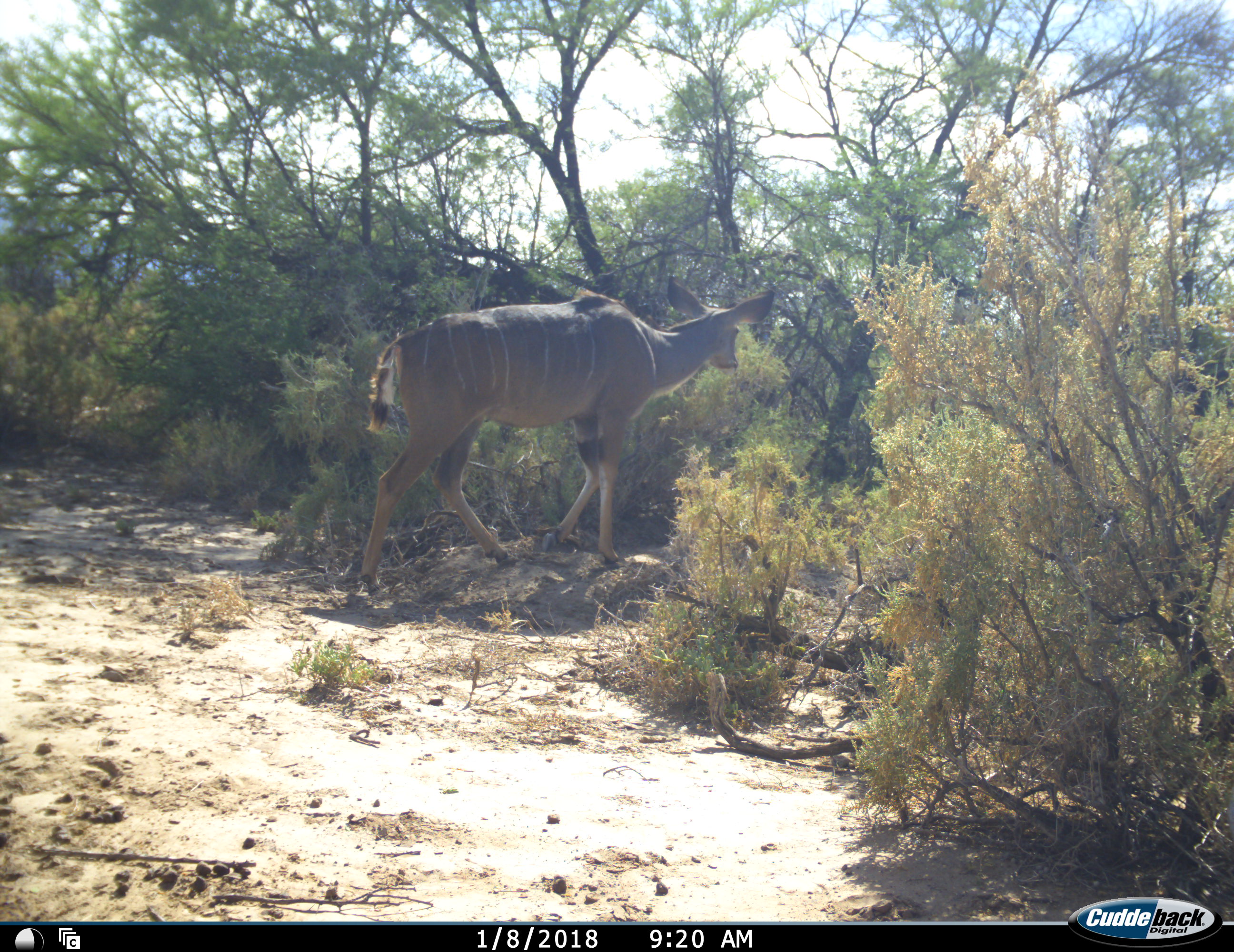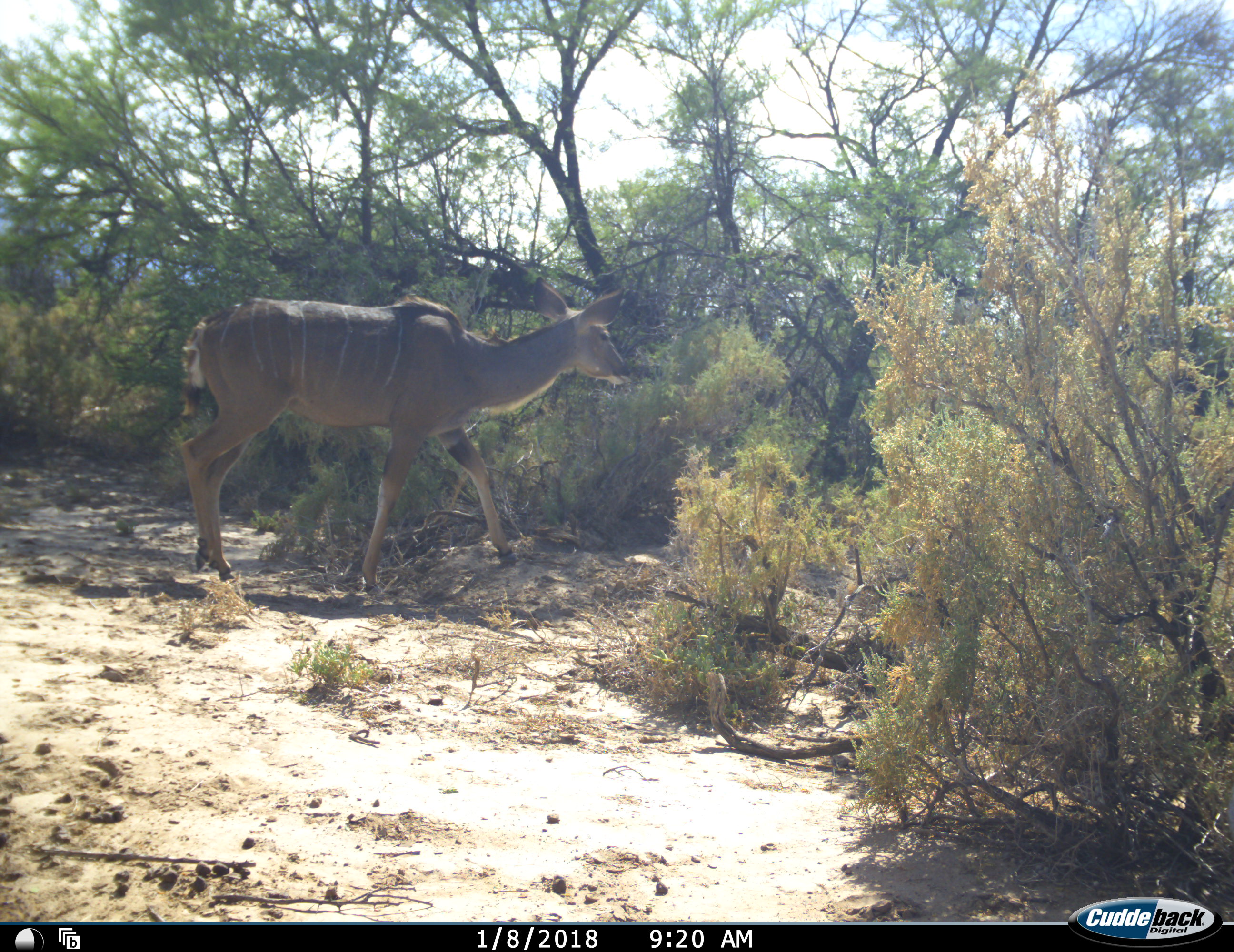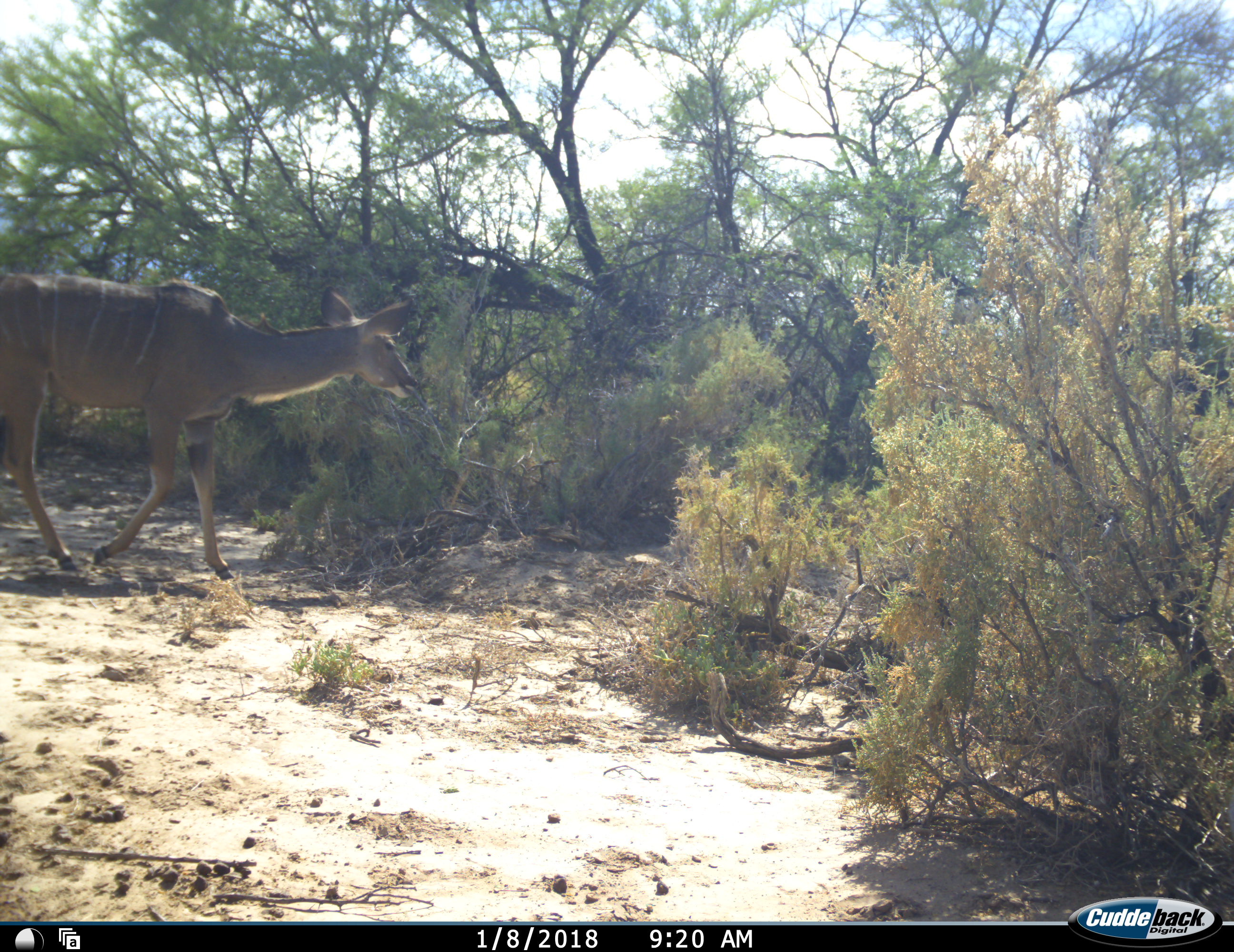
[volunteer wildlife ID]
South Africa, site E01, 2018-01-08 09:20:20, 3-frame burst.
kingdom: Animalia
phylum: Chordata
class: Mammalia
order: Artiodactyla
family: Bovidae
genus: Tragelaphus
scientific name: Tragelaphus strepsiceros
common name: greater kudu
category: kudu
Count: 1.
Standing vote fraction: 0%.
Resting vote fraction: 0%.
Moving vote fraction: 100%.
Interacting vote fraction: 0%.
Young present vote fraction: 0%.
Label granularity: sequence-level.